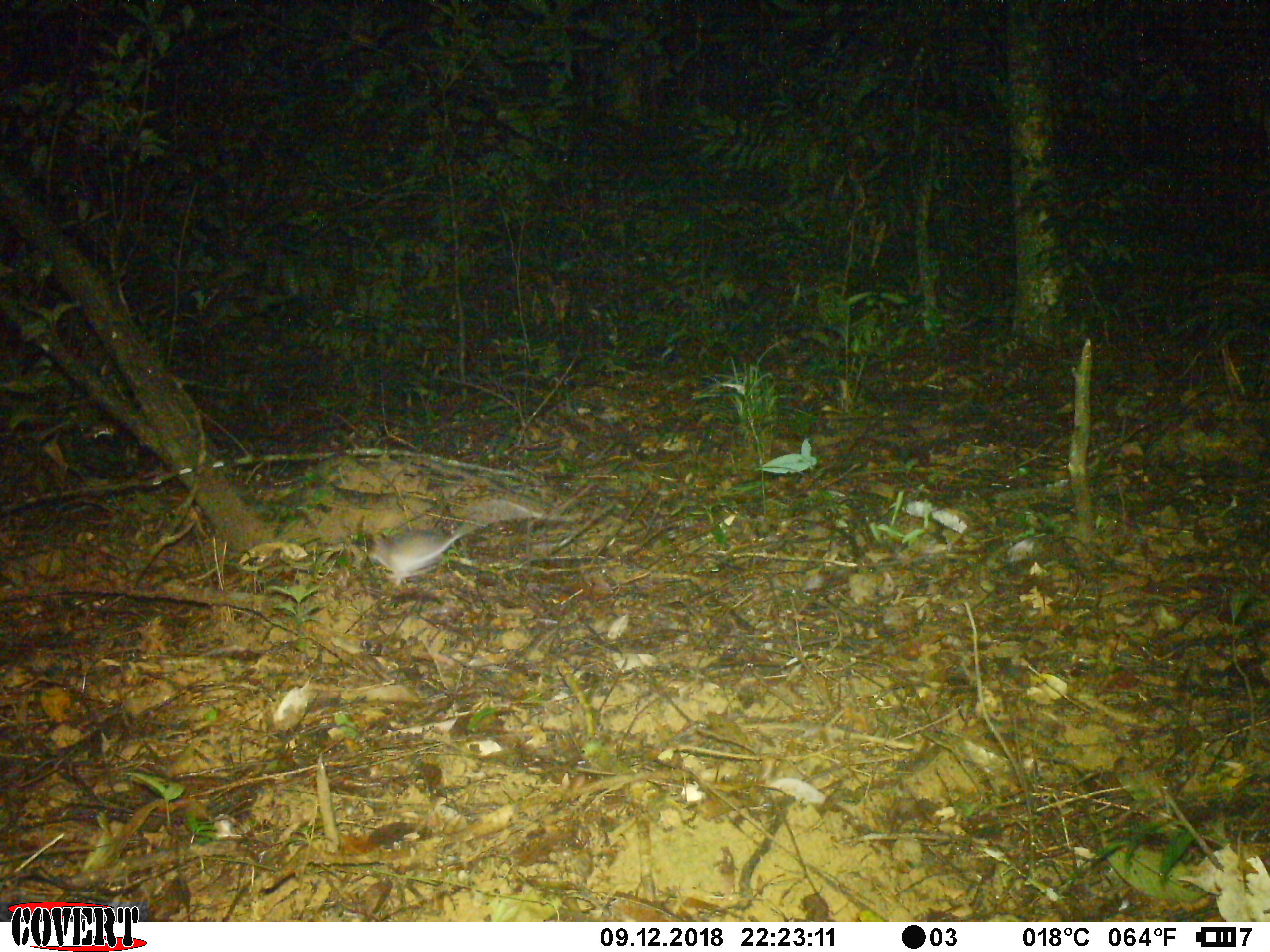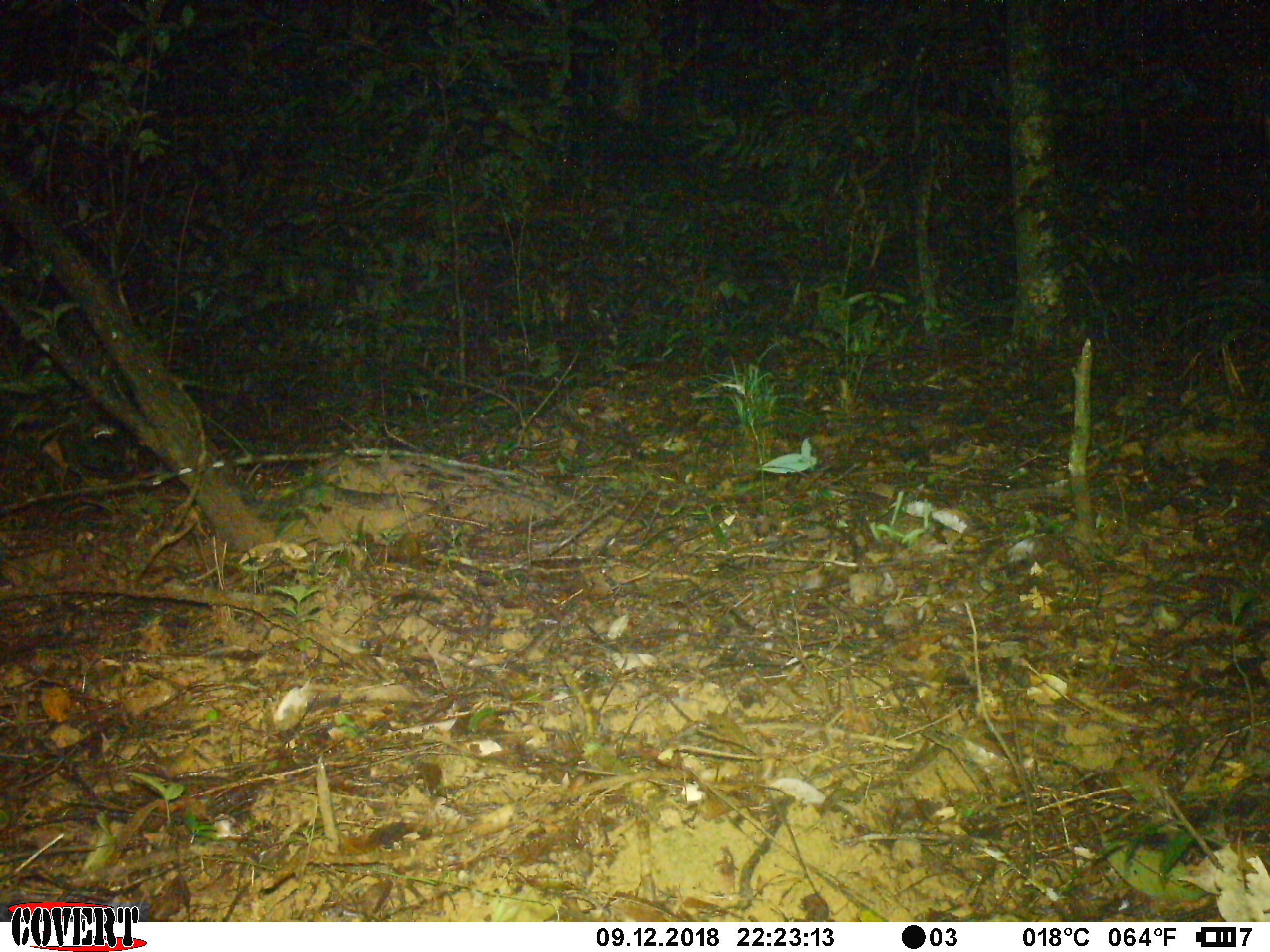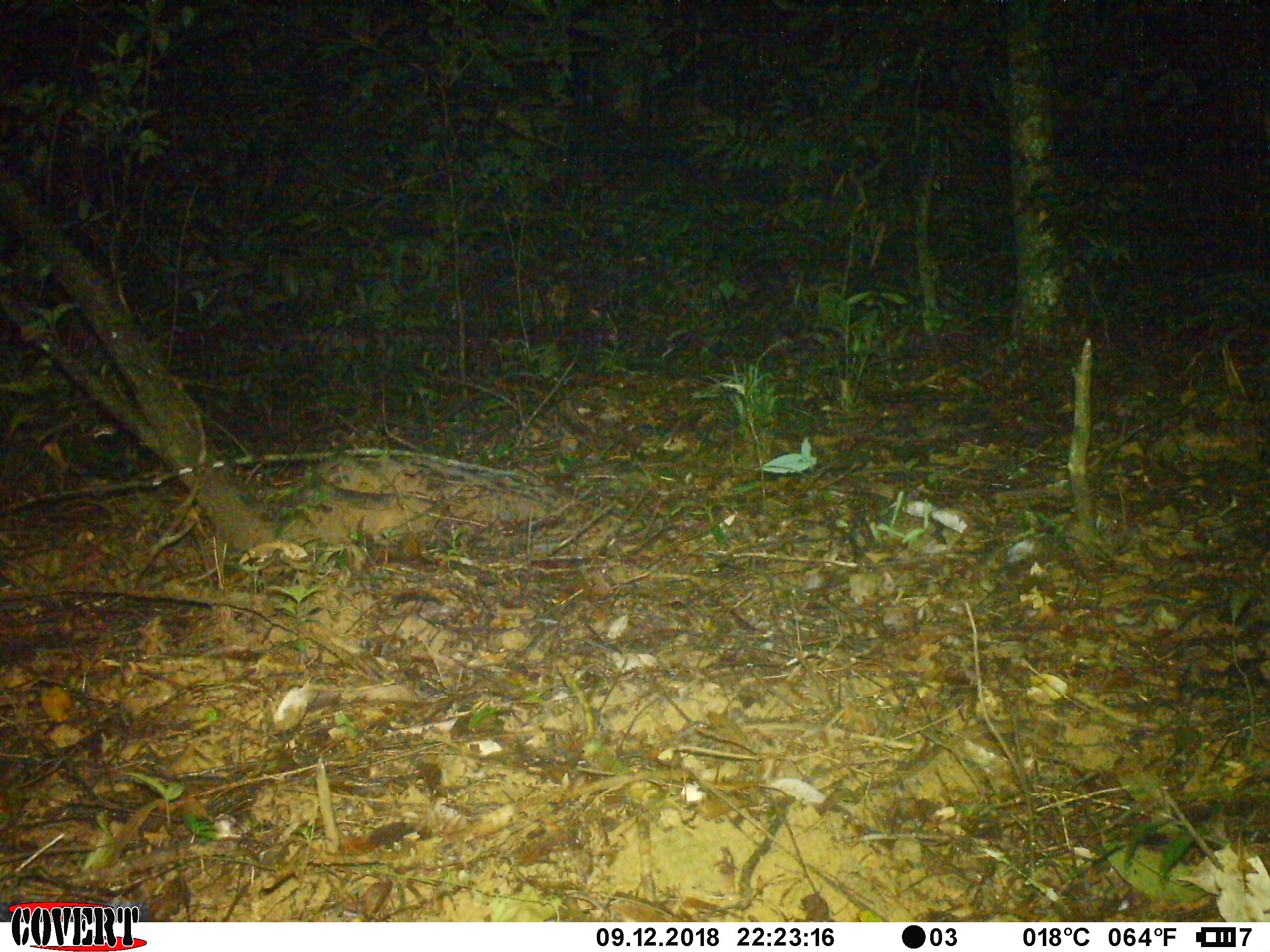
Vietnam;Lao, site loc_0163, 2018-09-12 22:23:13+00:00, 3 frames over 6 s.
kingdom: Animalia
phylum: Chordata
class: Mammalia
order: Rodentia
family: Muridae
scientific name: Muridae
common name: old-world mice and rats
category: unidentified murid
Unidentified murid (old-world mice and rats) (Muridae). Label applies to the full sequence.